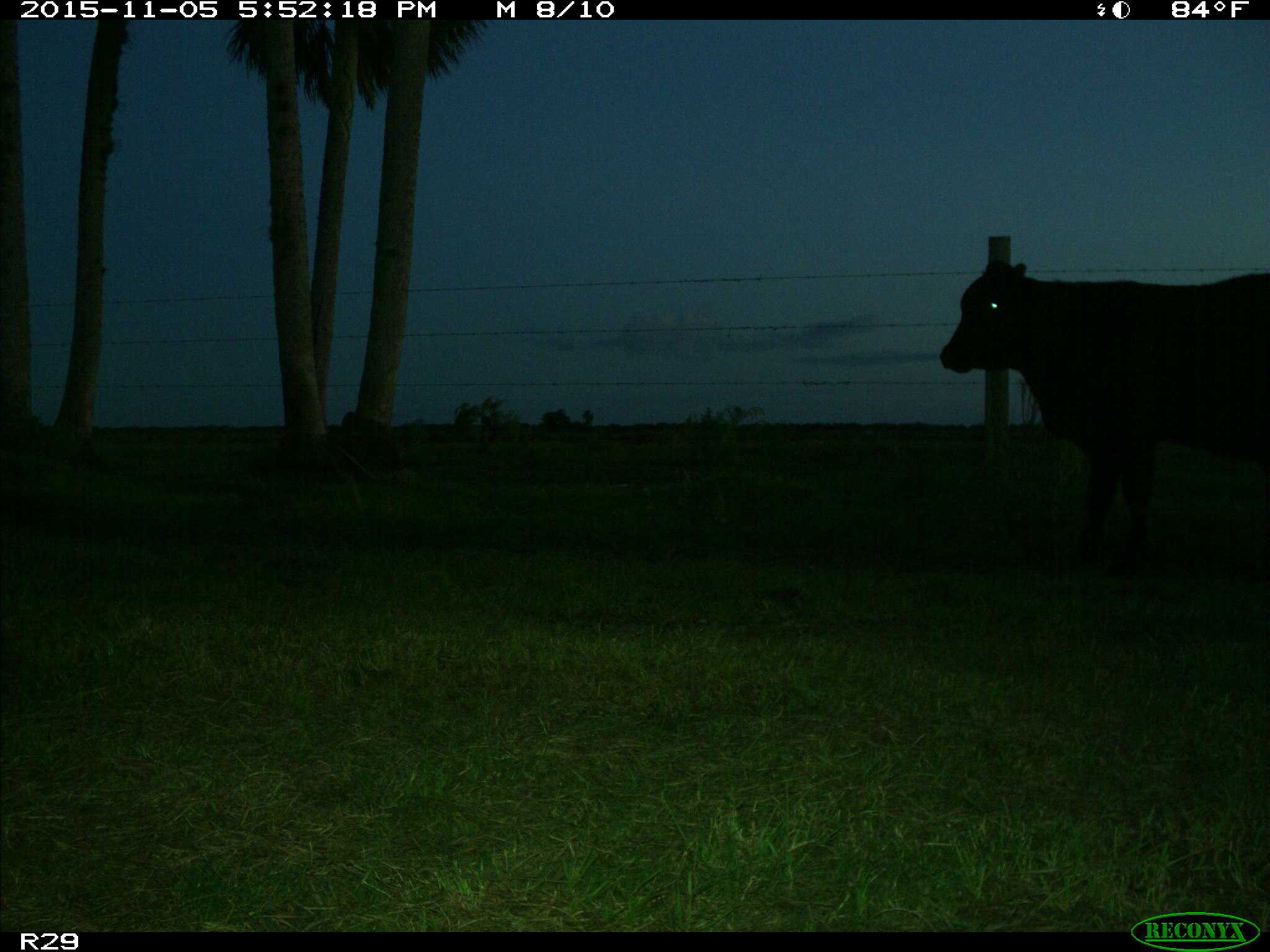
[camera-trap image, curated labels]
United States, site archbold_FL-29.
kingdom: Animalia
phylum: Chordata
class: Mammalia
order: Artiodactyla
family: Bovidae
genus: Bos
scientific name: Bos taurus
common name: domestic cow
Bos taurus (domestic cow).